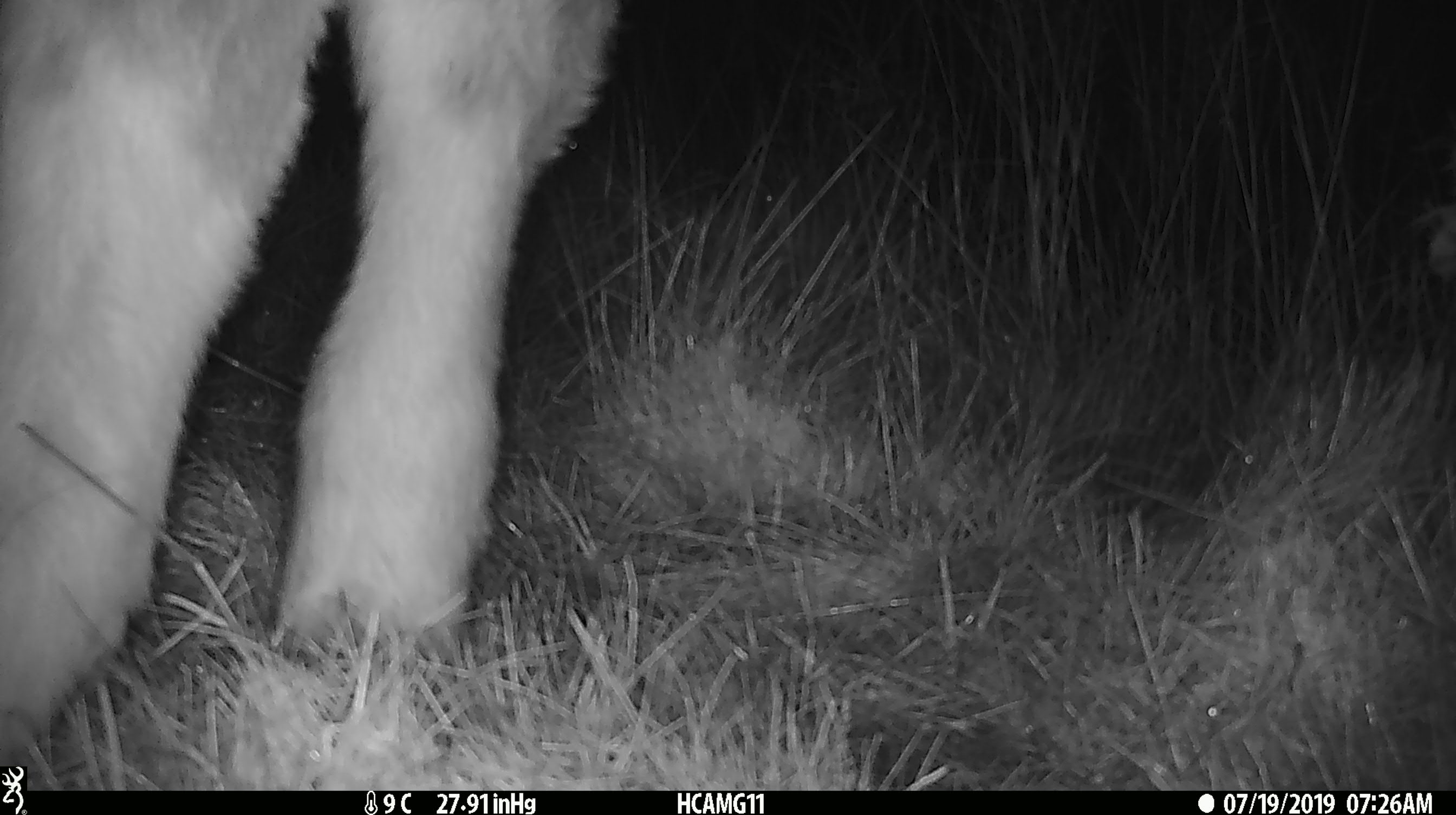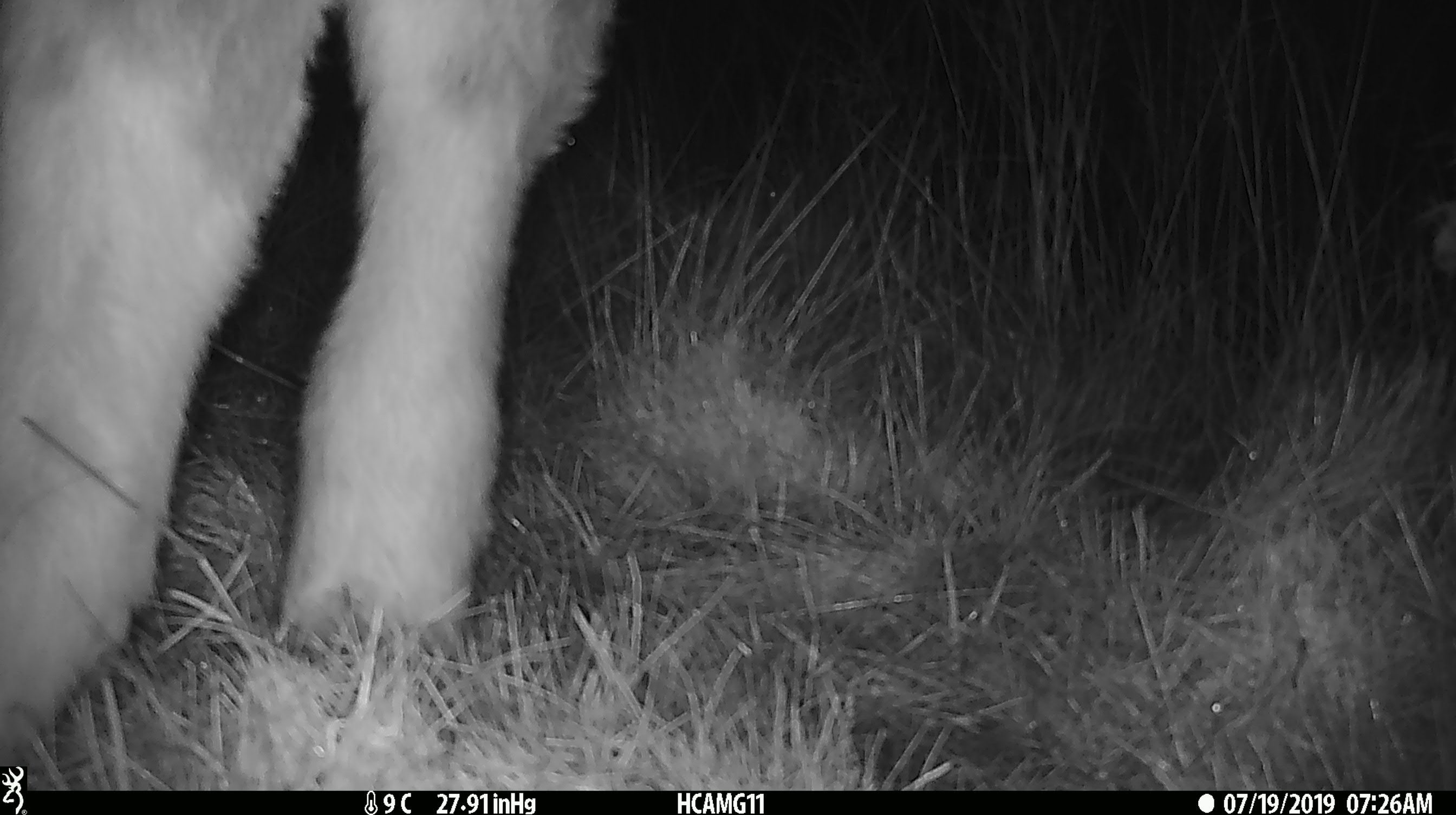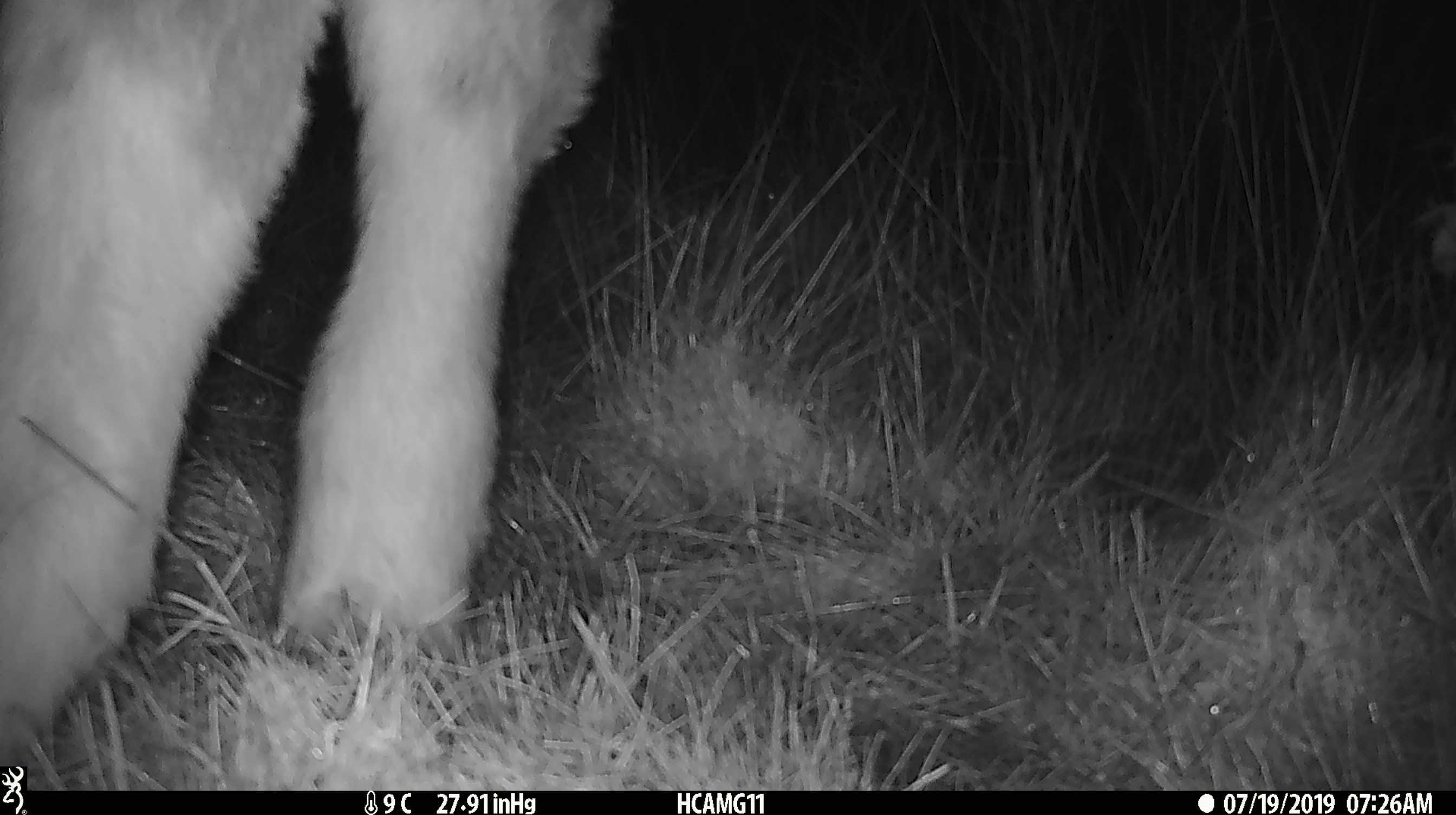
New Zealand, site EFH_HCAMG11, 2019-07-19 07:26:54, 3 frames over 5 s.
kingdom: Animalia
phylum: Chordata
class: Mammalia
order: Artiodactyla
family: Bovidae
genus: Bos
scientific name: Bos taurus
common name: domestic cow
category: cow